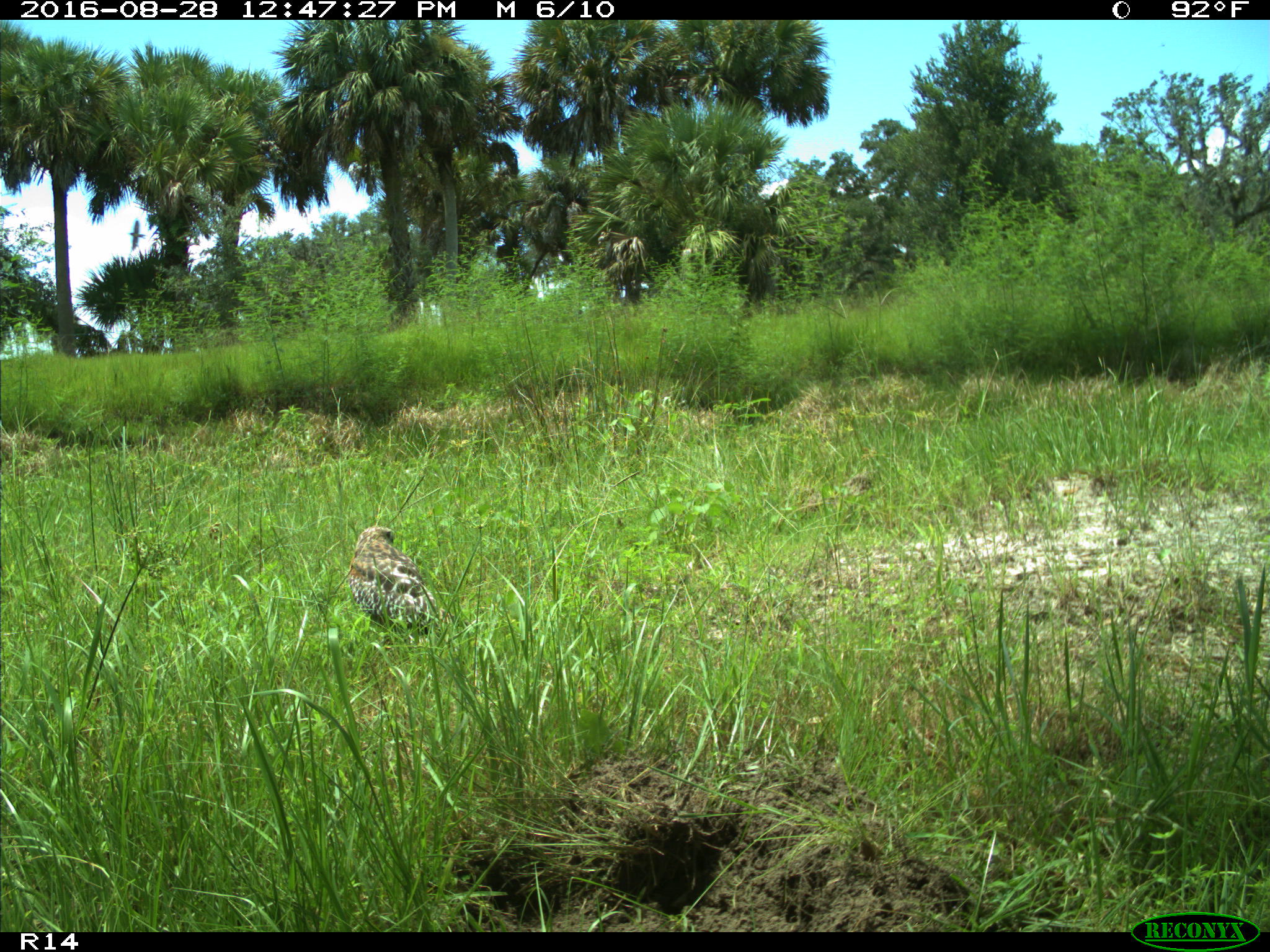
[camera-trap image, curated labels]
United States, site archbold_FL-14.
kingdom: Animalia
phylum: Chordata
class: Aves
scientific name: Aves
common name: birds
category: unidentified bird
Unidentified bird (birds) (Aves).